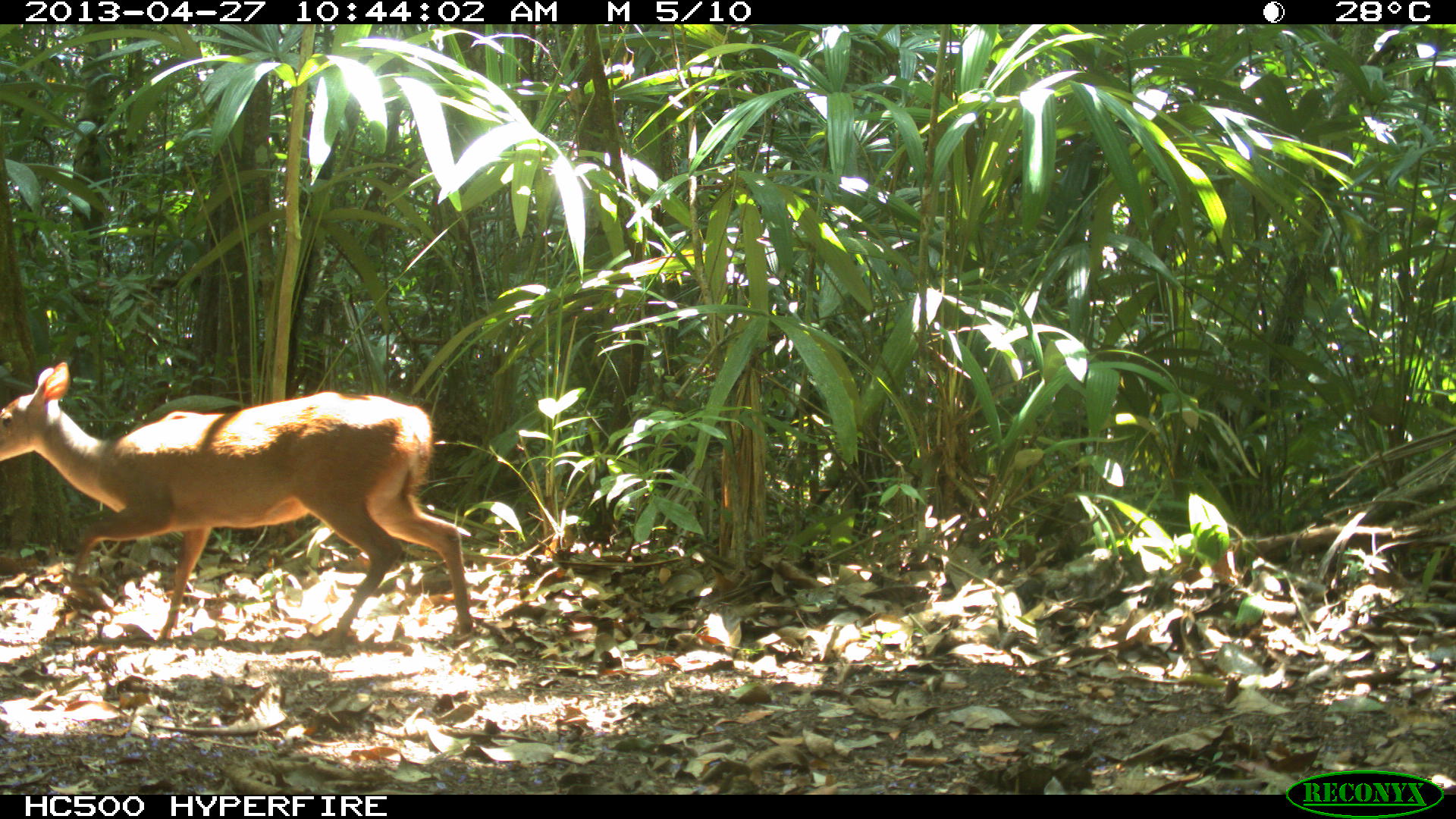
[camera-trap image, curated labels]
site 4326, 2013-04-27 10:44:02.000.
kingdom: Animalia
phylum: Chordata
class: Mammalia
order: Artiodactyla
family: Cervidae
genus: Odocoileus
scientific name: Odocoileus pandora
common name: yucatán brown brocket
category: mazama pandora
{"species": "mazama pandora (yucatán brown brocket) (Odocoileus pandora)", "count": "1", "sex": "female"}